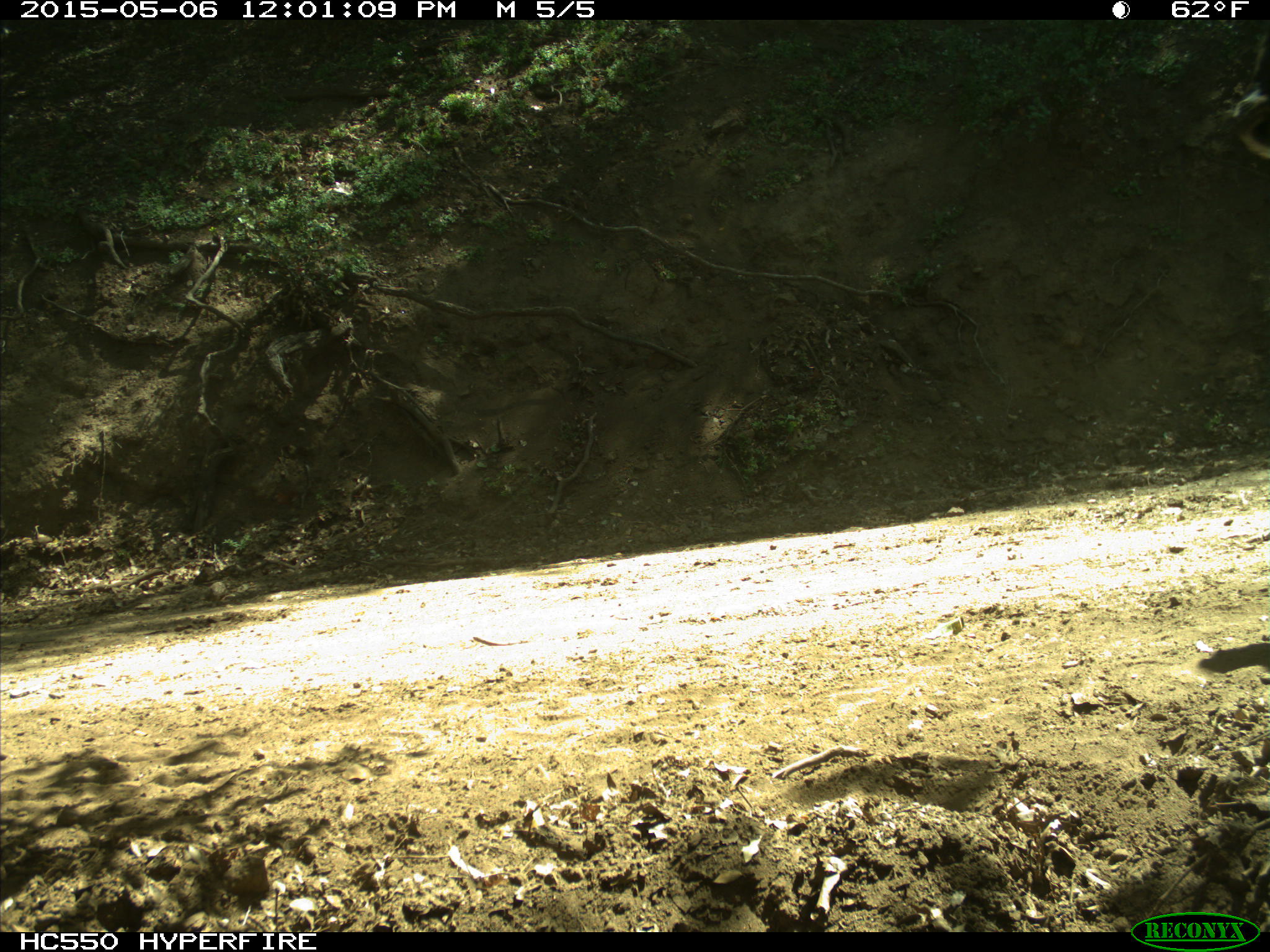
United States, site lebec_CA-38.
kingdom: Animalia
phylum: Chordata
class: Mammalia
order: Artiodactyla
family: Bovidae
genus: Bos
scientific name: Bos taurus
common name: domestic cow